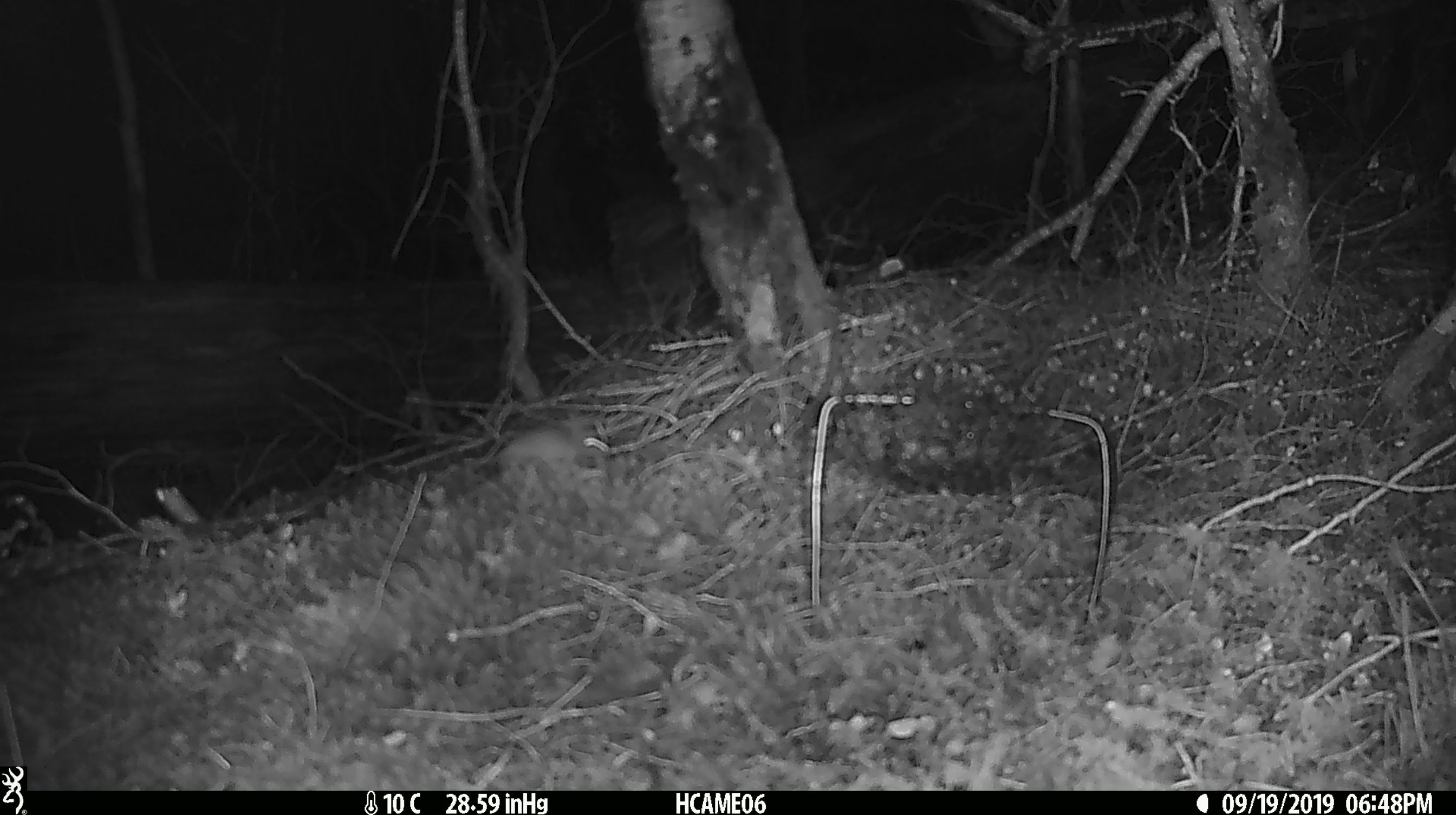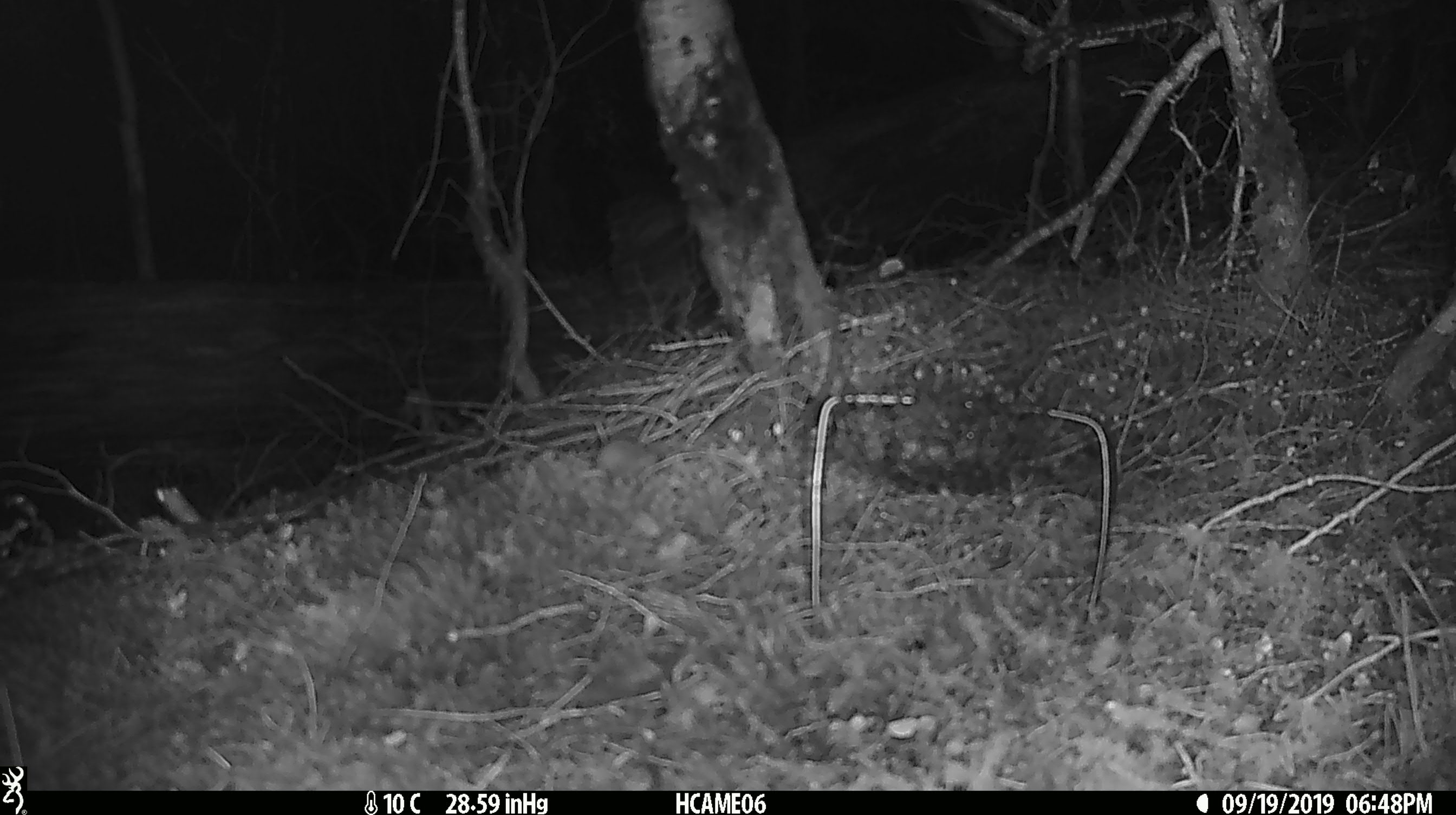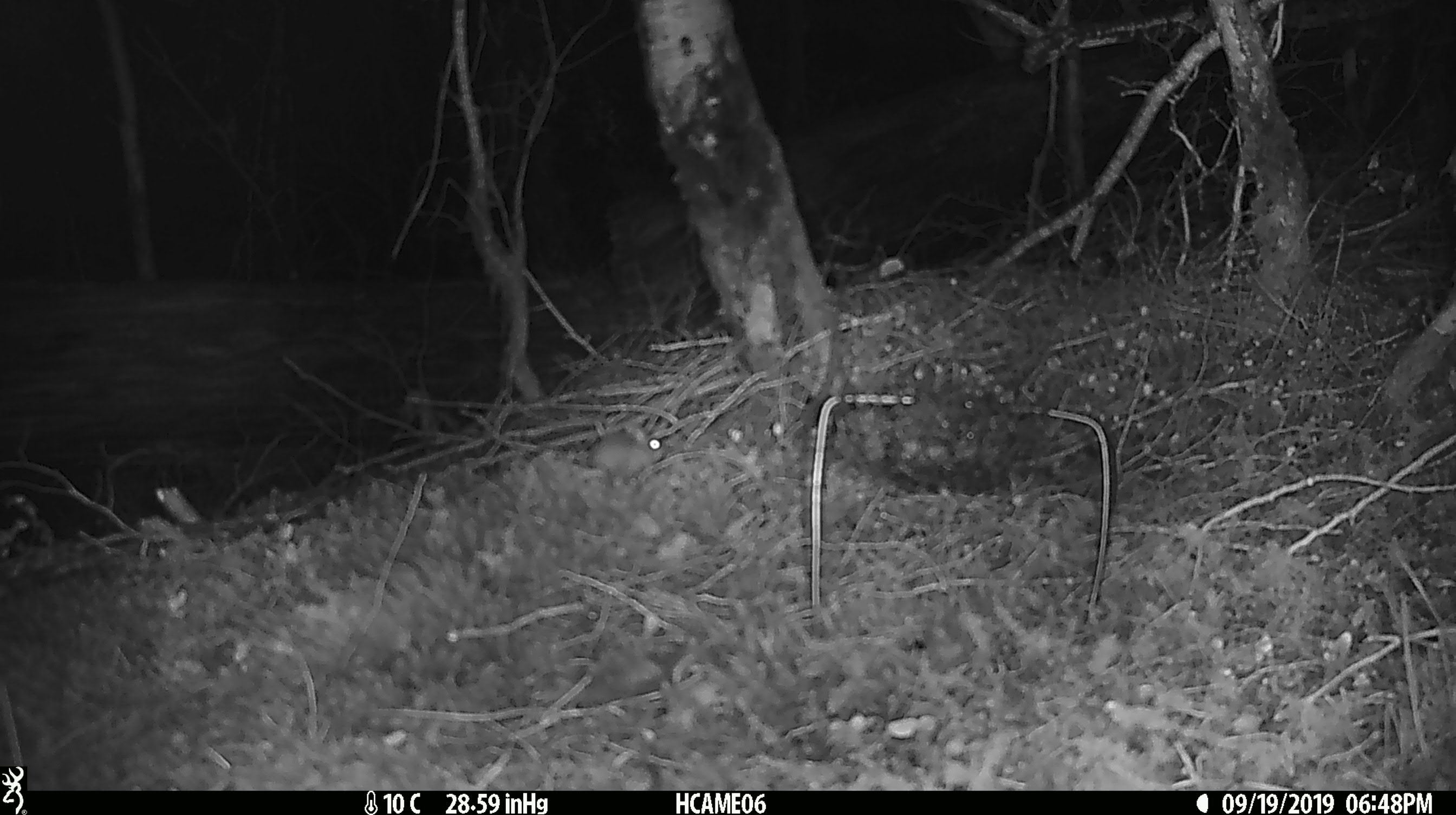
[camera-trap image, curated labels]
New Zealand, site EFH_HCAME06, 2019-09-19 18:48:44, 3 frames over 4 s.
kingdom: Animalia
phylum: Chordata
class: Mammalia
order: Rodentia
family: Muridae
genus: Mus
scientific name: Mus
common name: mouse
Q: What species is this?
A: Mouse (Mus).